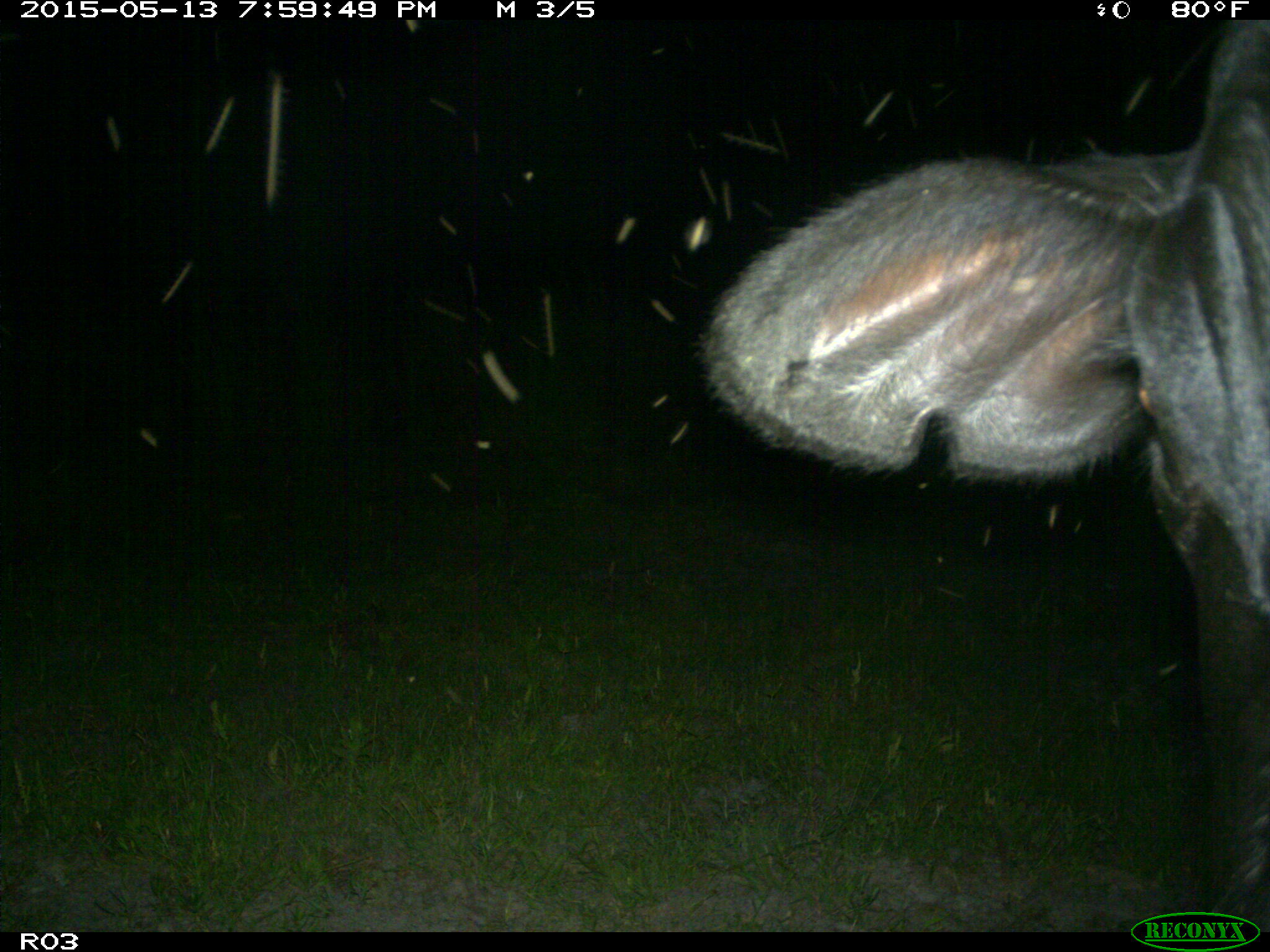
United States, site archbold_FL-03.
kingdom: Animalia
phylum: Chordata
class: Mammalia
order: Artiodactyla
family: Bovidae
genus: Bos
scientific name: Bos taurus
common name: domestic cow